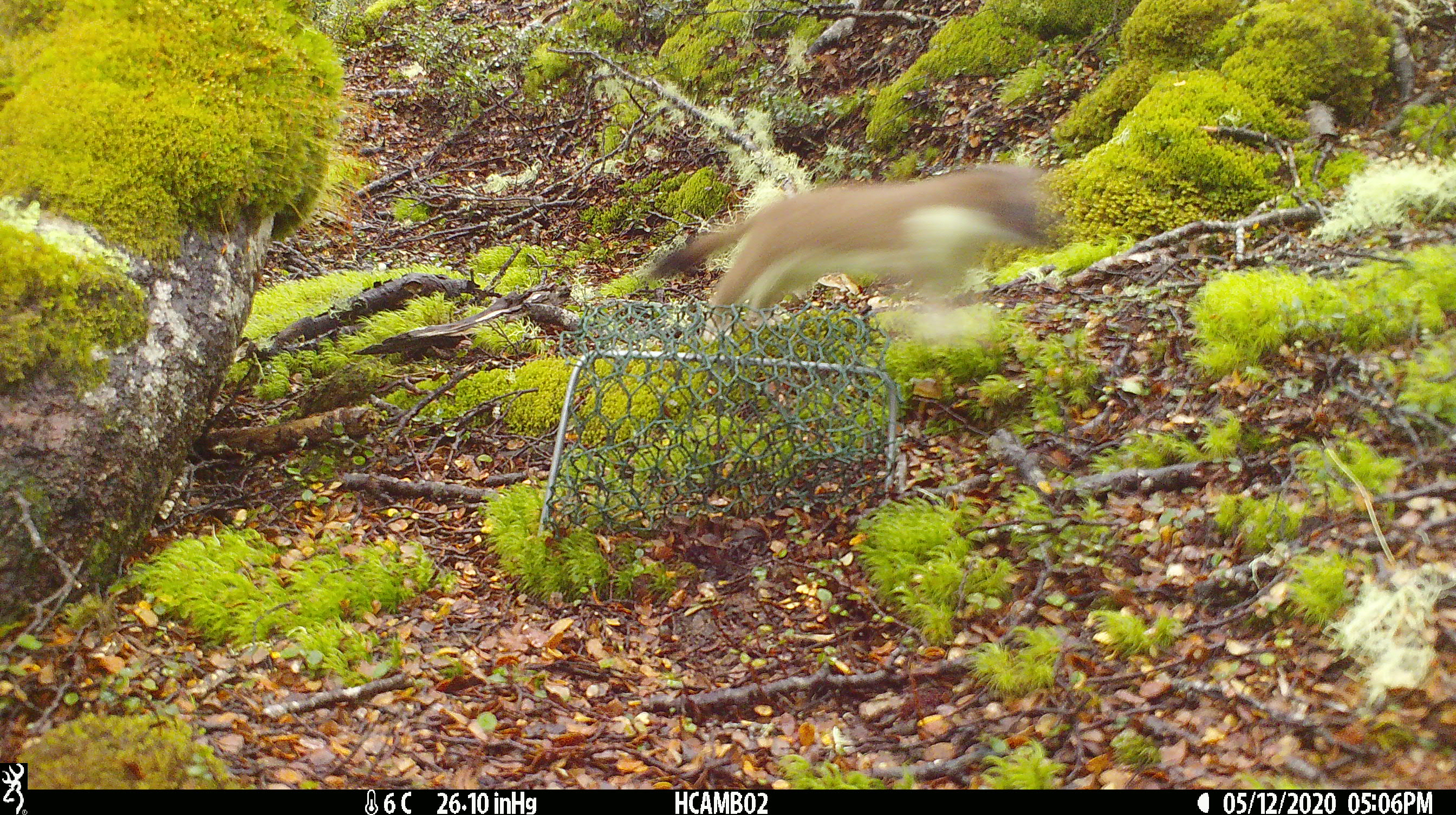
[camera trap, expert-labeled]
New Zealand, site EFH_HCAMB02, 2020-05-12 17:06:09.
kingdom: Animalia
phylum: Chordata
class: Mammalia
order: Carnivora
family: Mustelidae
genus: Mustela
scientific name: Mustela erminea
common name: stoat